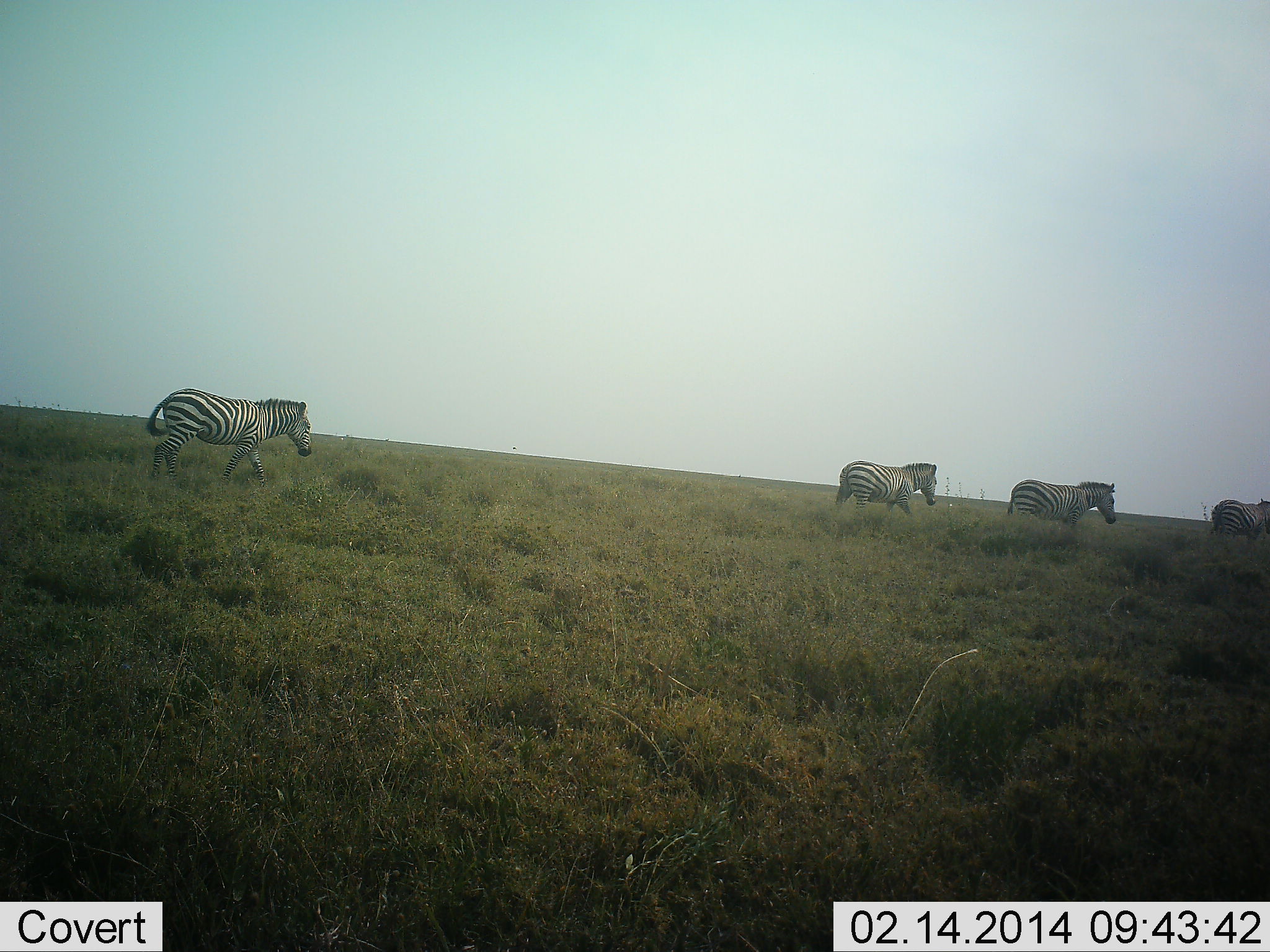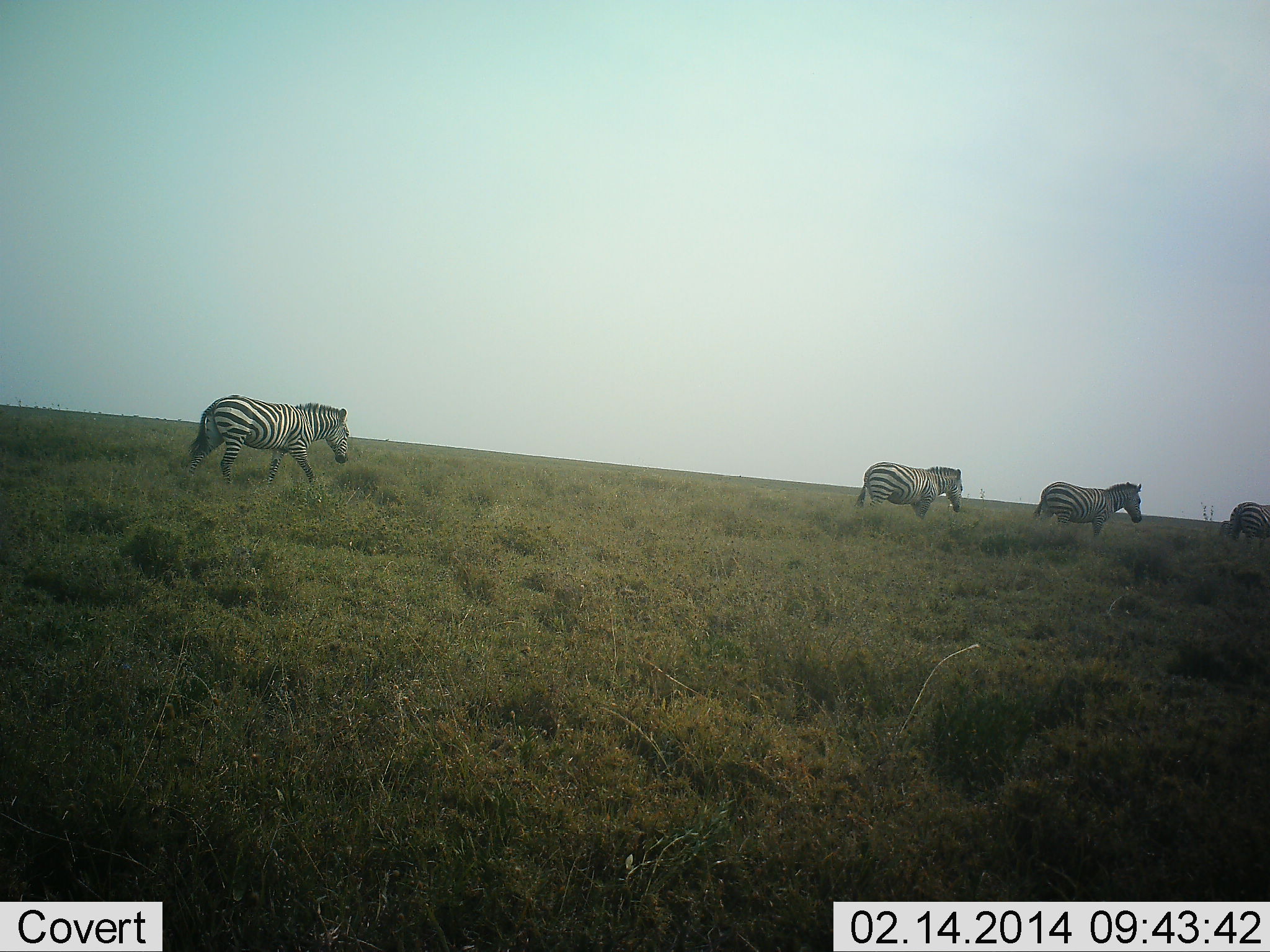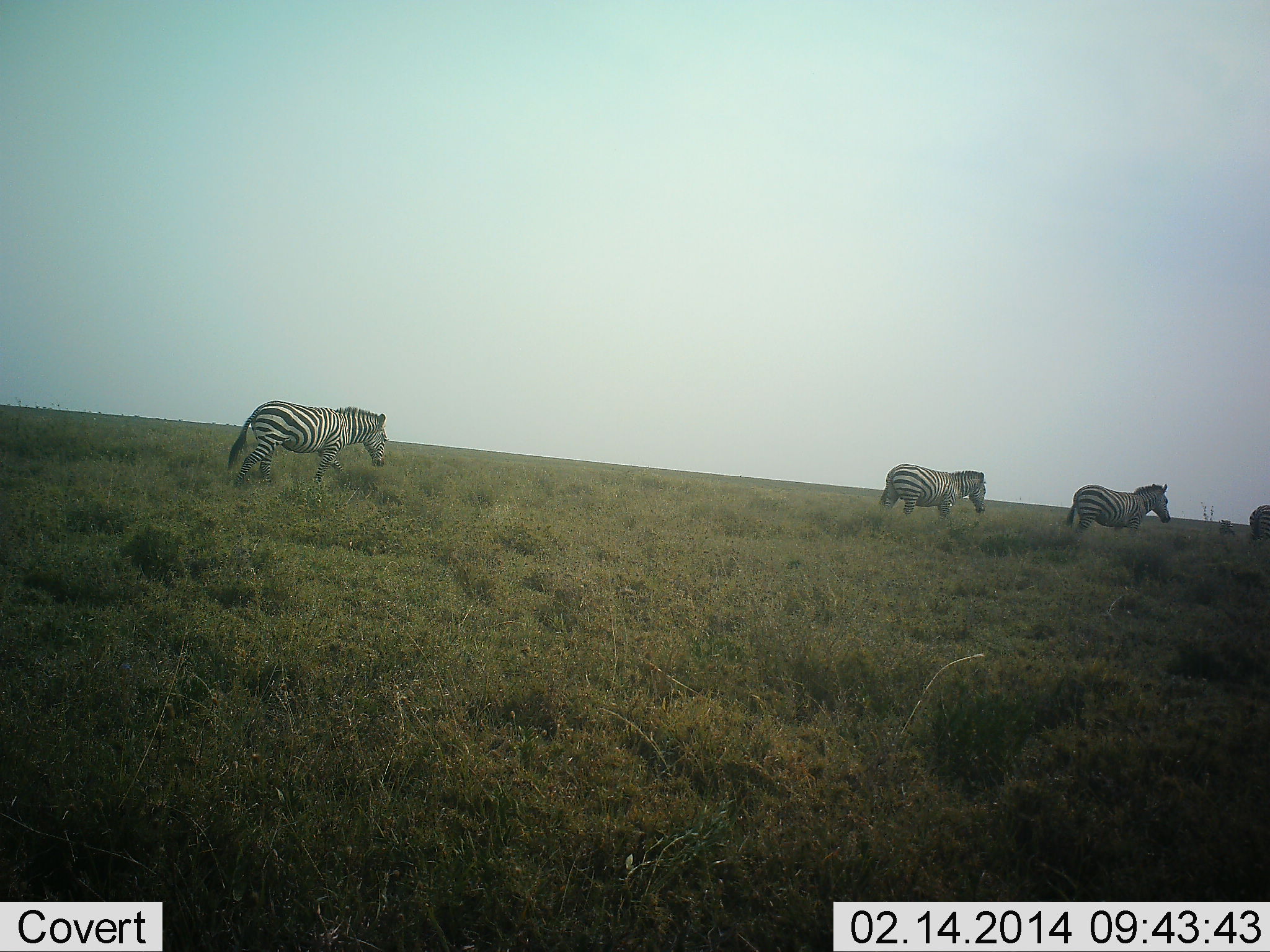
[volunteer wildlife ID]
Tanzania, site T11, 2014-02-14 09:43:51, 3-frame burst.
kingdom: Animalia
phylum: Chordata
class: Mammalia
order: Perissodactyla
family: Equidae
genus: Equus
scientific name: Equus quagga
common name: plains zebra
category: zebra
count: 4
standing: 10%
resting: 0%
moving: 90%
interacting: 0%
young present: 0%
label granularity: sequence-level